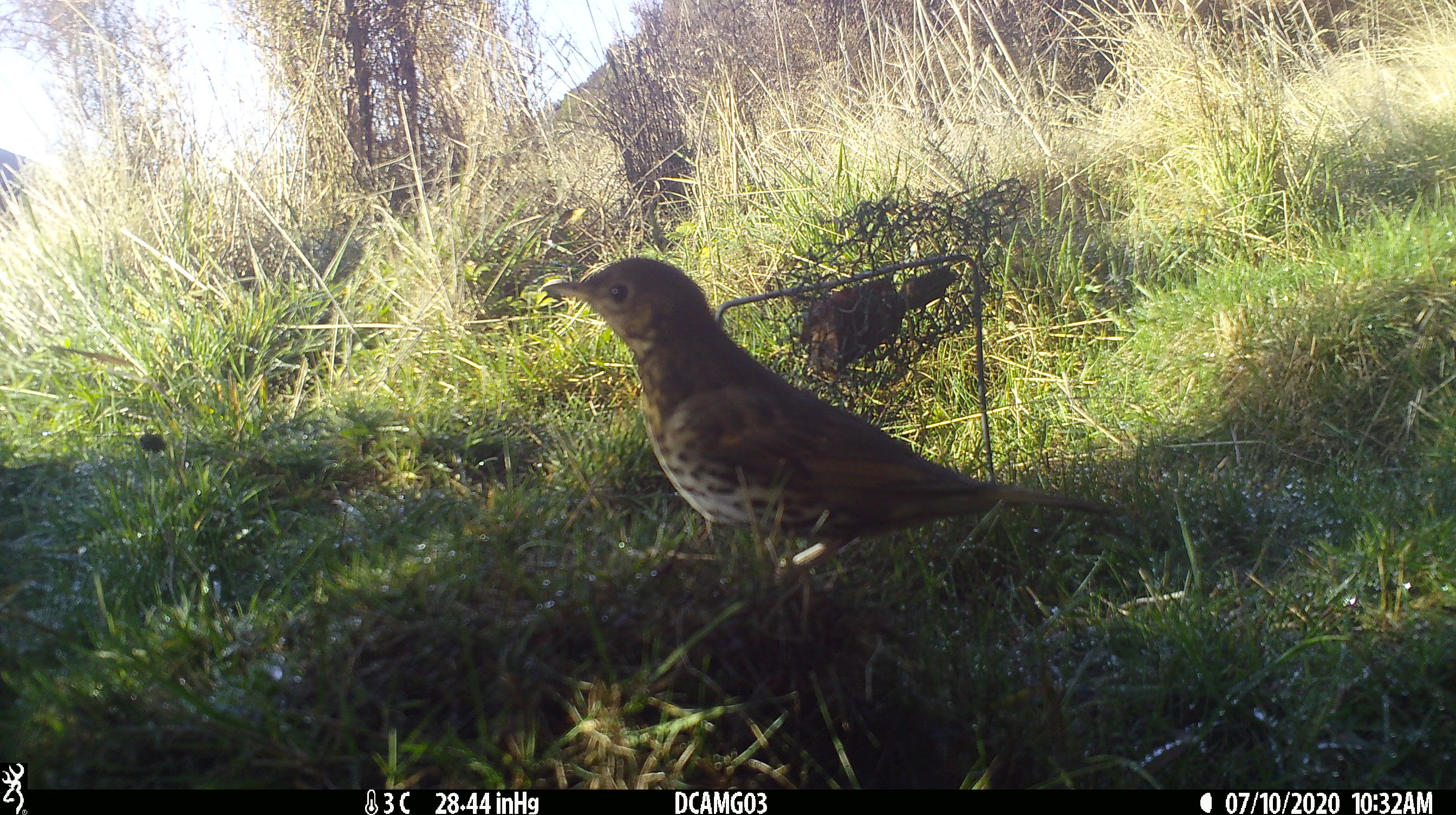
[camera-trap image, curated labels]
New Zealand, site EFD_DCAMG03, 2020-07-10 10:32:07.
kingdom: Animalia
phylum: Chordata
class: Aves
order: Passeriformes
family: Turdidae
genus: Turdus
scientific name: Turdus philomelos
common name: song thrush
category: thrush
Thrush (song thrush) (Turdus philomelos).